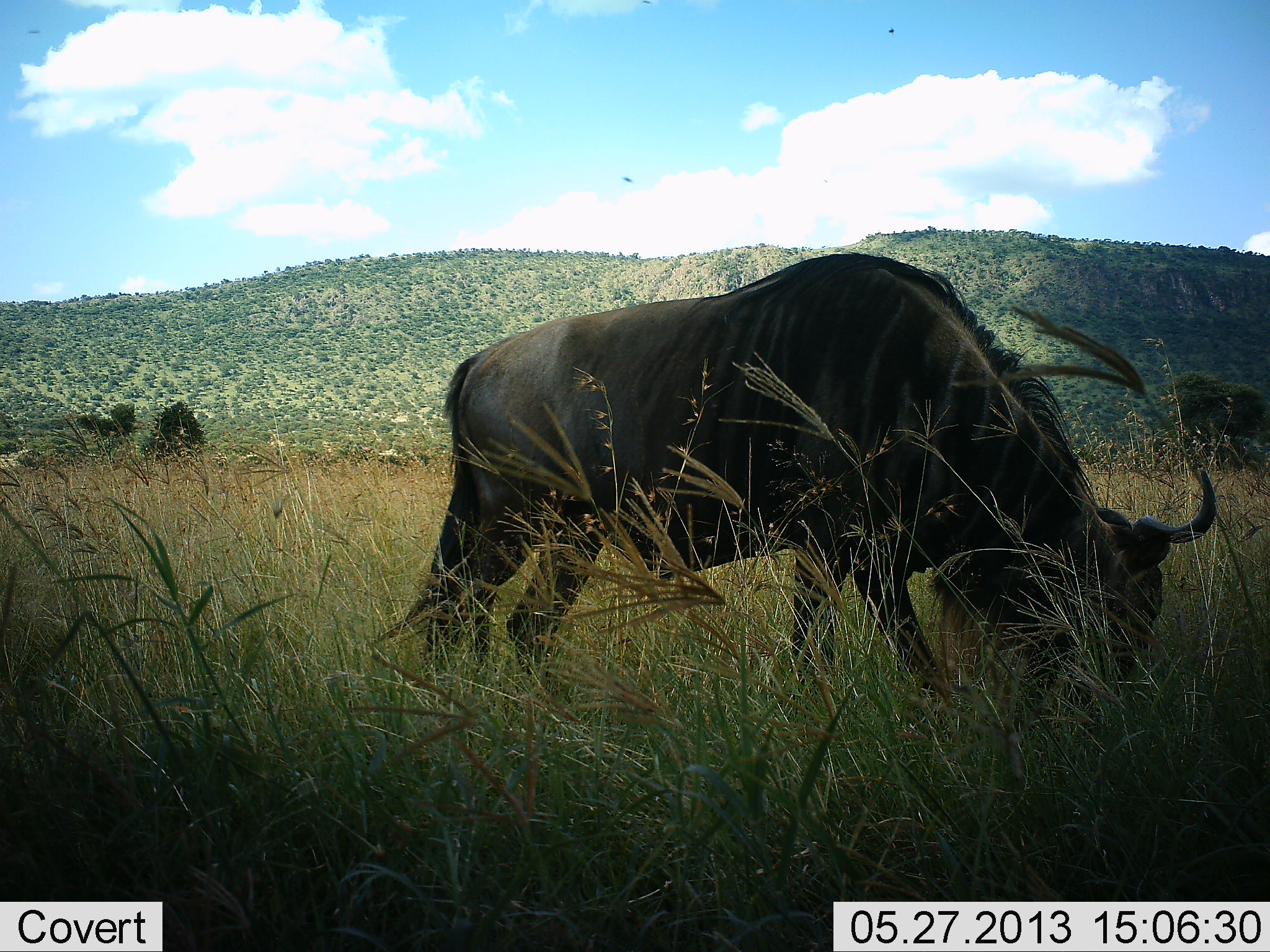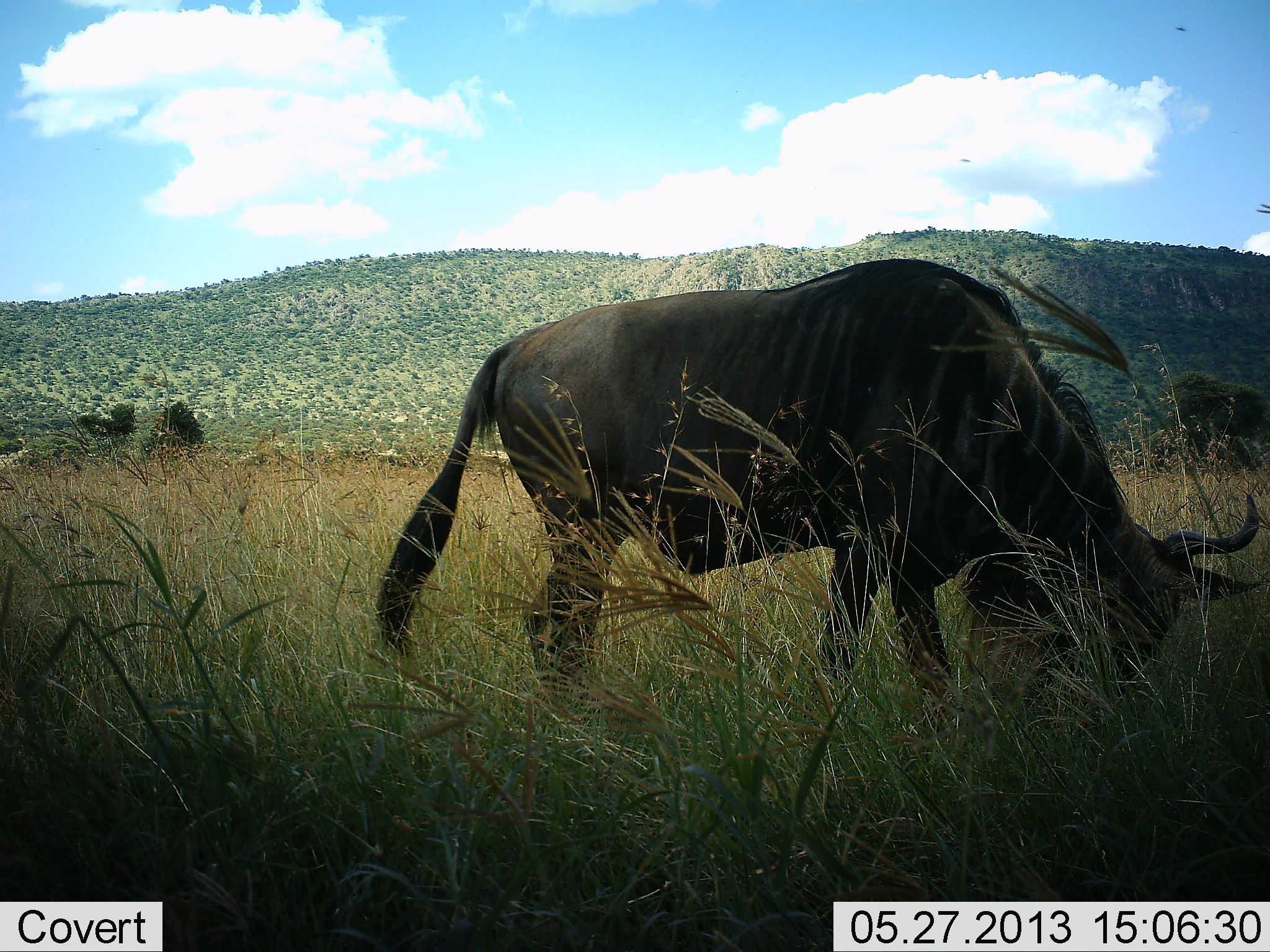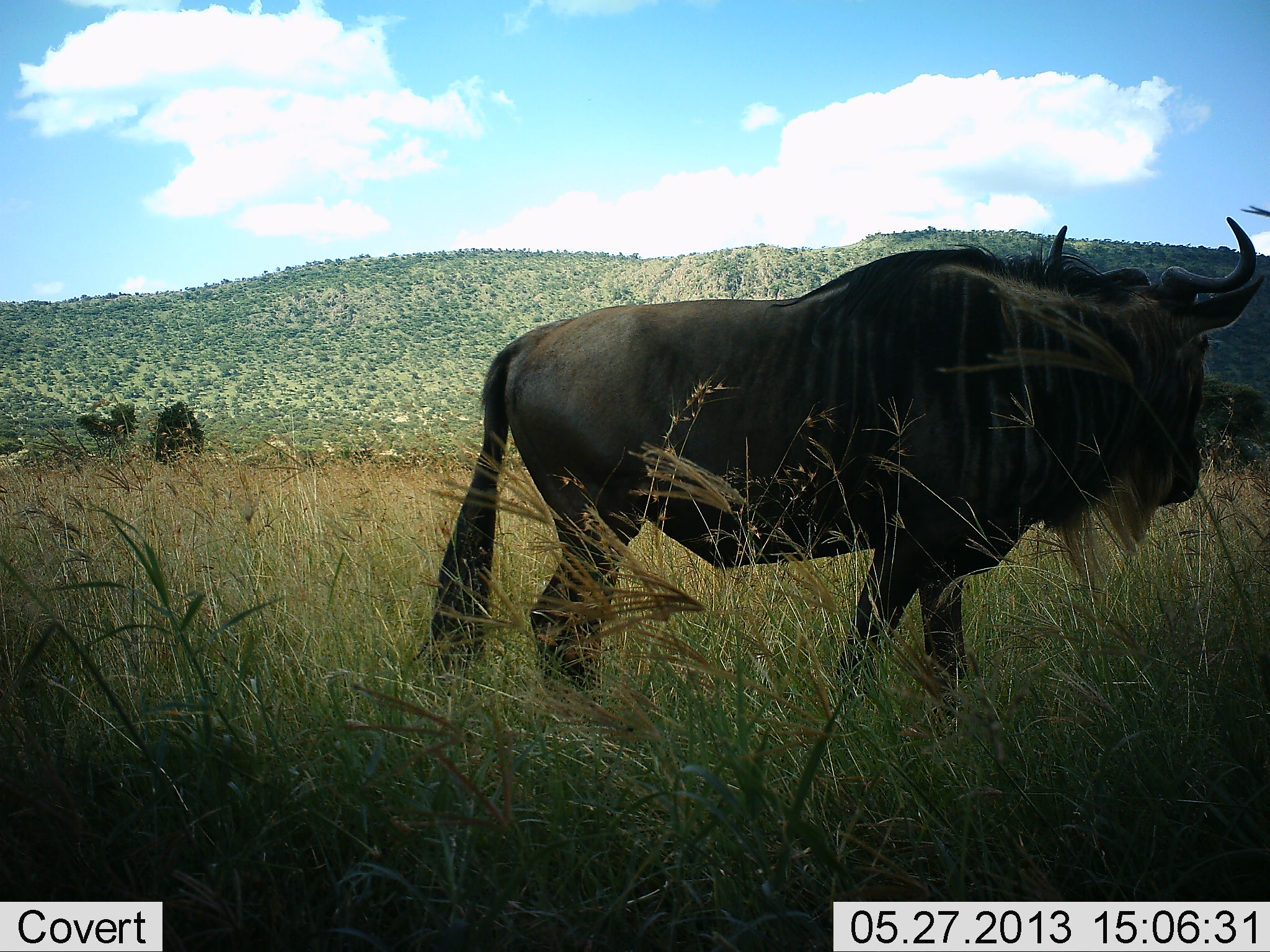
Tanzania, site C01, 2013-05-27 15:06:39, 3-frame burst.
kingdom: Animalia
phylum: Chordata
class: Mammalia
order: Artiodactyla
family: Bovidae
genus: Connochaetes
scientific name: Connochaetes taurinus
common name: blue wildebeest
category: wildebeest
Wildebeest (blue wildebeest) (Connochaetes taurinus), count 1. Behavior (volunteer vote fractions): standing 11%, resting 0%, moving 6%, interacting 0%. Young present (vote fraction): 0%. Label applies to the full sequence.